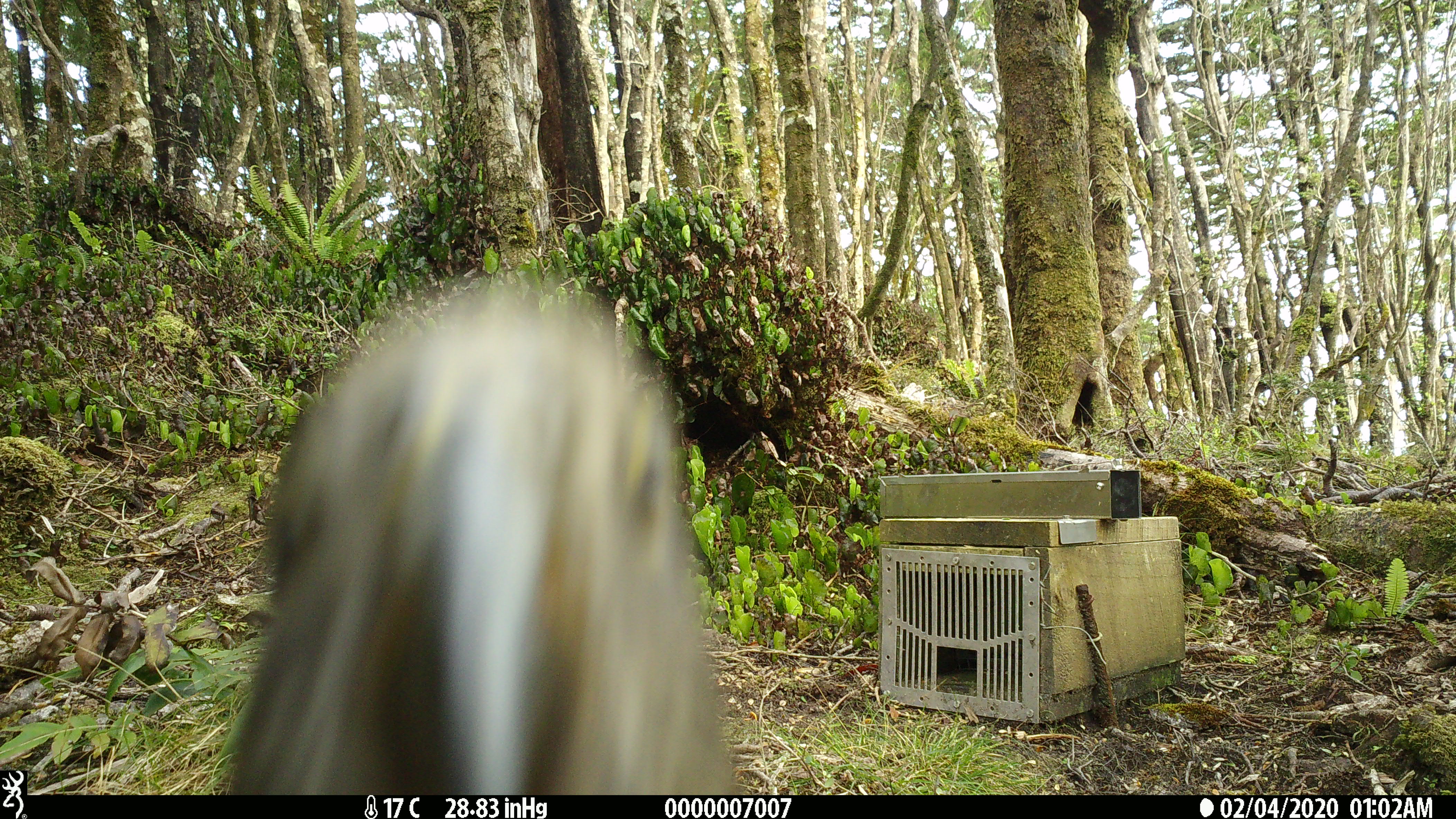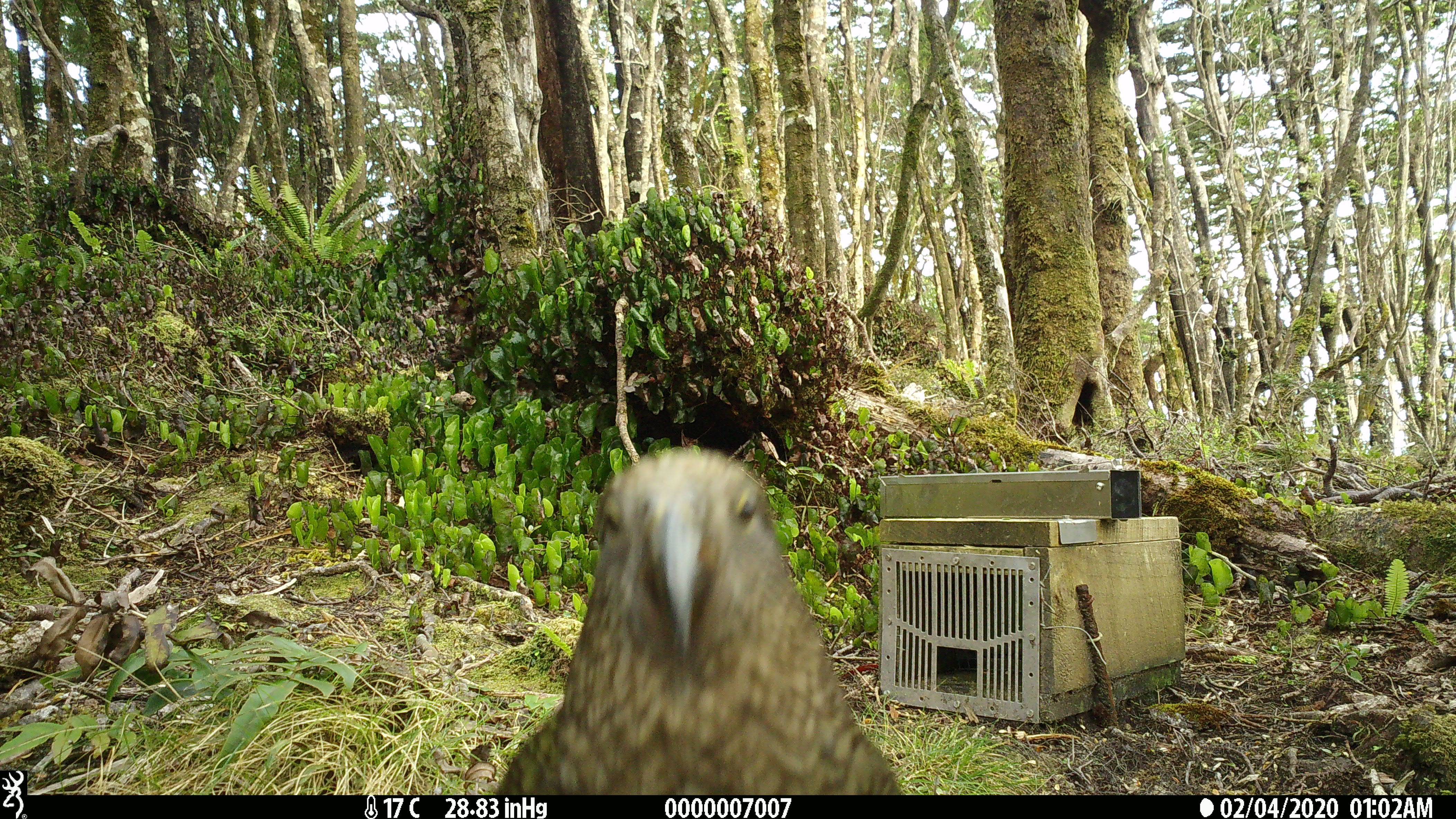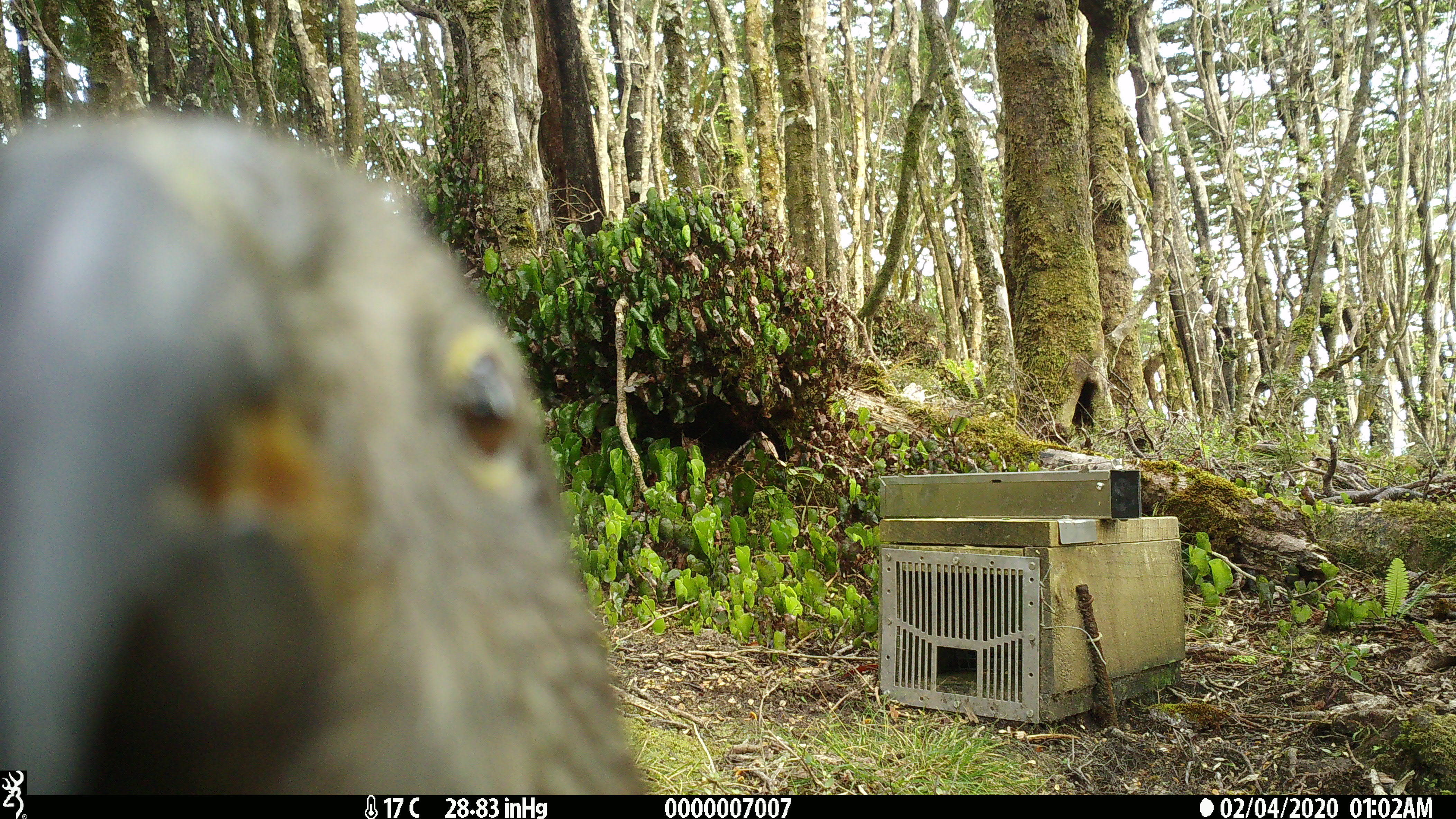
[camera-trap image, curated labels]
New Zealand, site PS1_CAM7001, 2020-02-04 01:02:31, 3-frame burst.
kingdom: Animalia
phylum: Chordata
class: Aves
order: Psittaciformes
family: Strigopidae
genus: Nestor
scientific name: Nestor notabilis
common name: kea